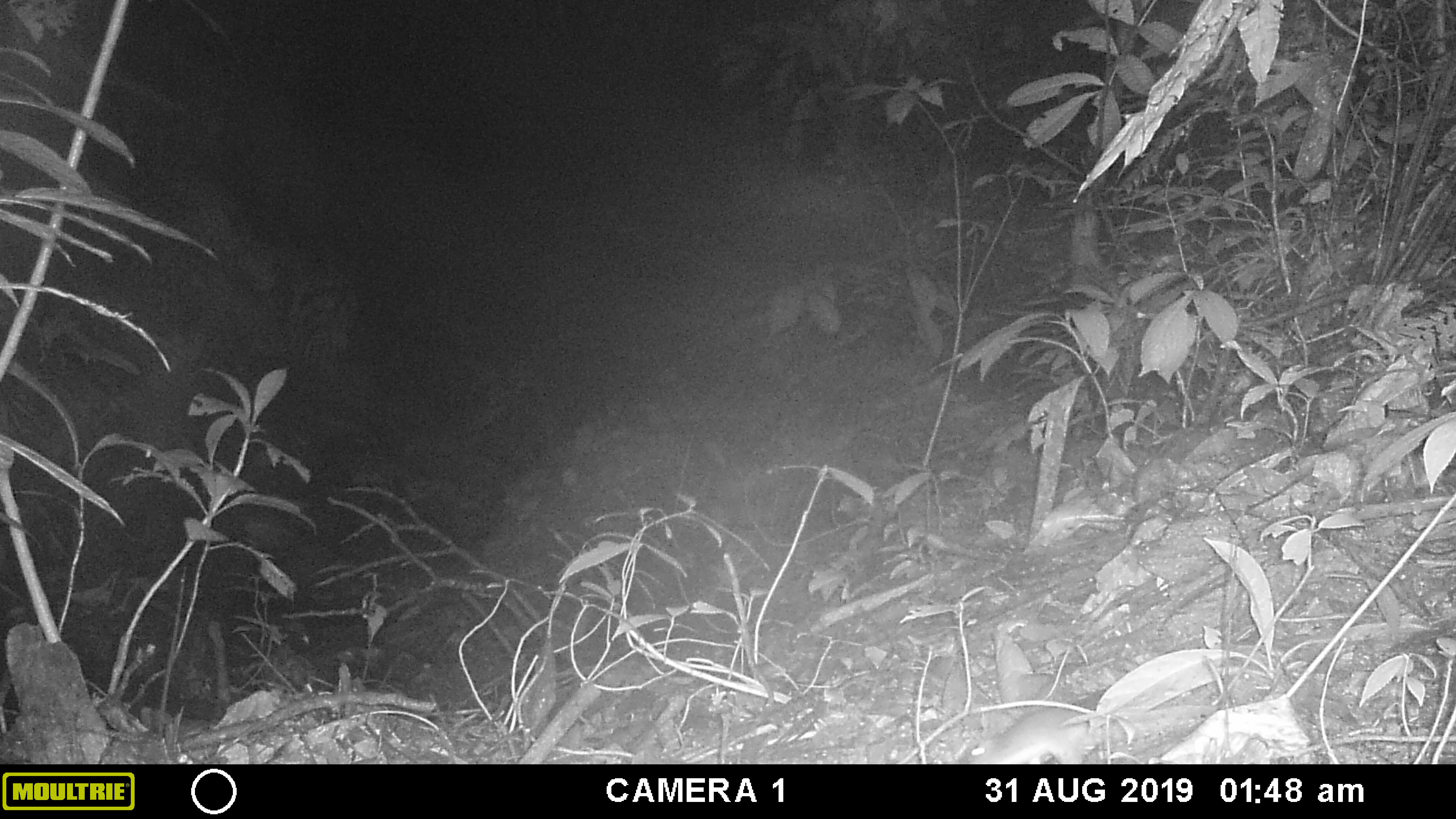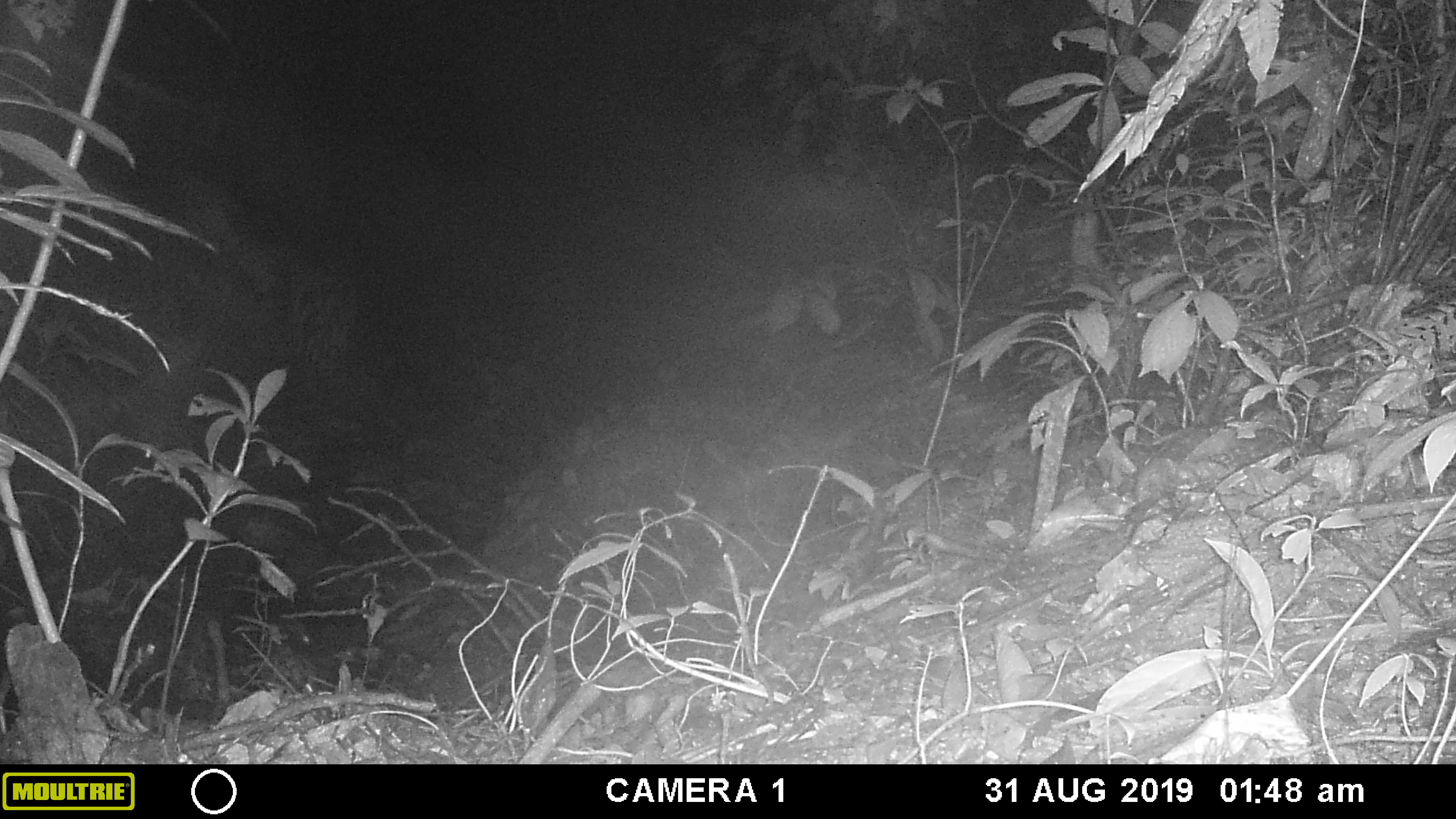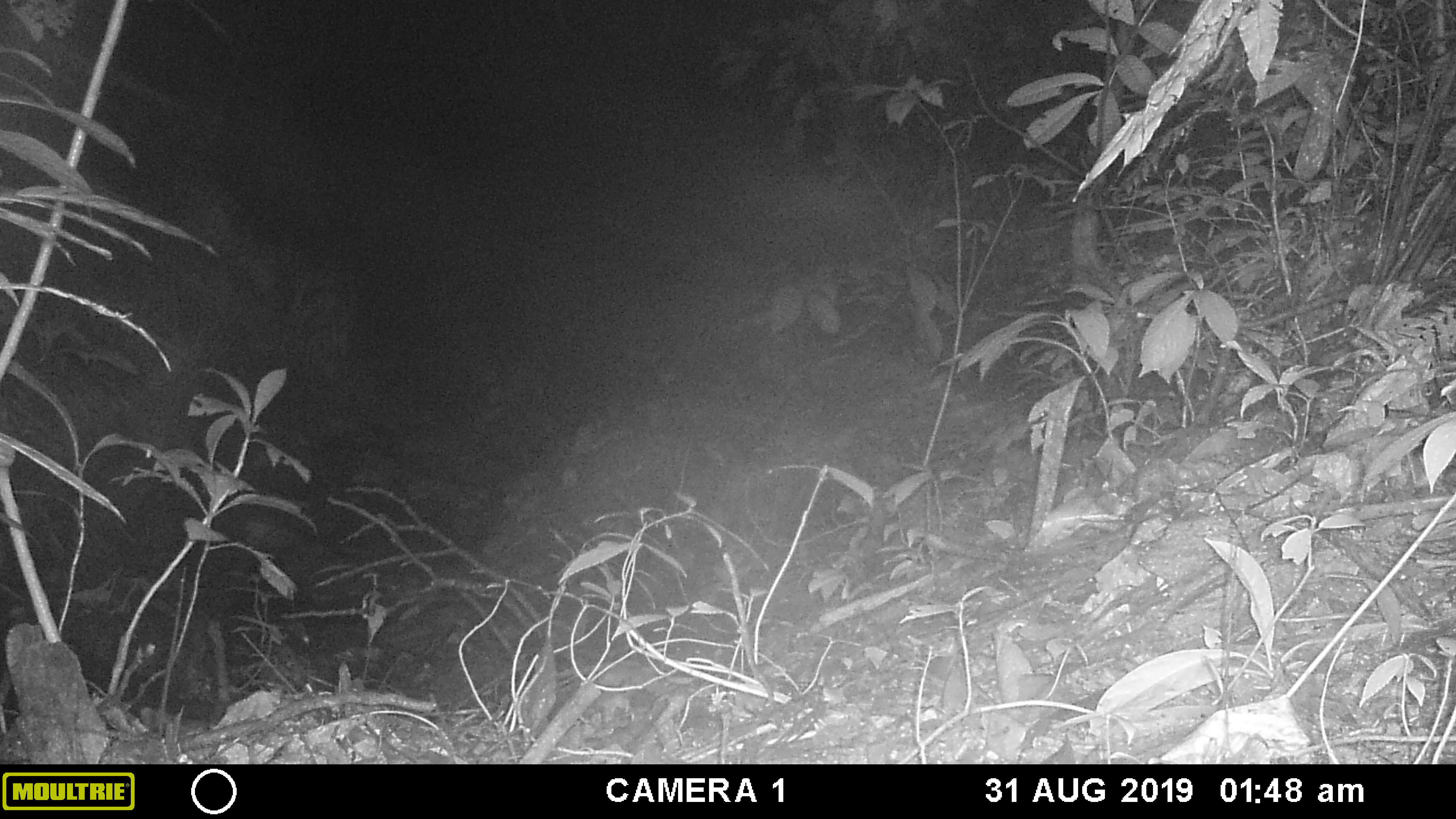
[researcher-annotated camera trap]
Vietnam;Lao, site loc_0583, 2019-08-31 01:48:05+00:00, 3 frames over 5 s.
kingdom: Animalia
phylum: Chordata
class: Mammalia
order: Rodentia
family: Muridae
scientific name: Muridae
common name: old-world mice and rats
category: unidentified murid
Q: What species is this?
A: Unidentified murid (old-world mice and rats) (Muridae).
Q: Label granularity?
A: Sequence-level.